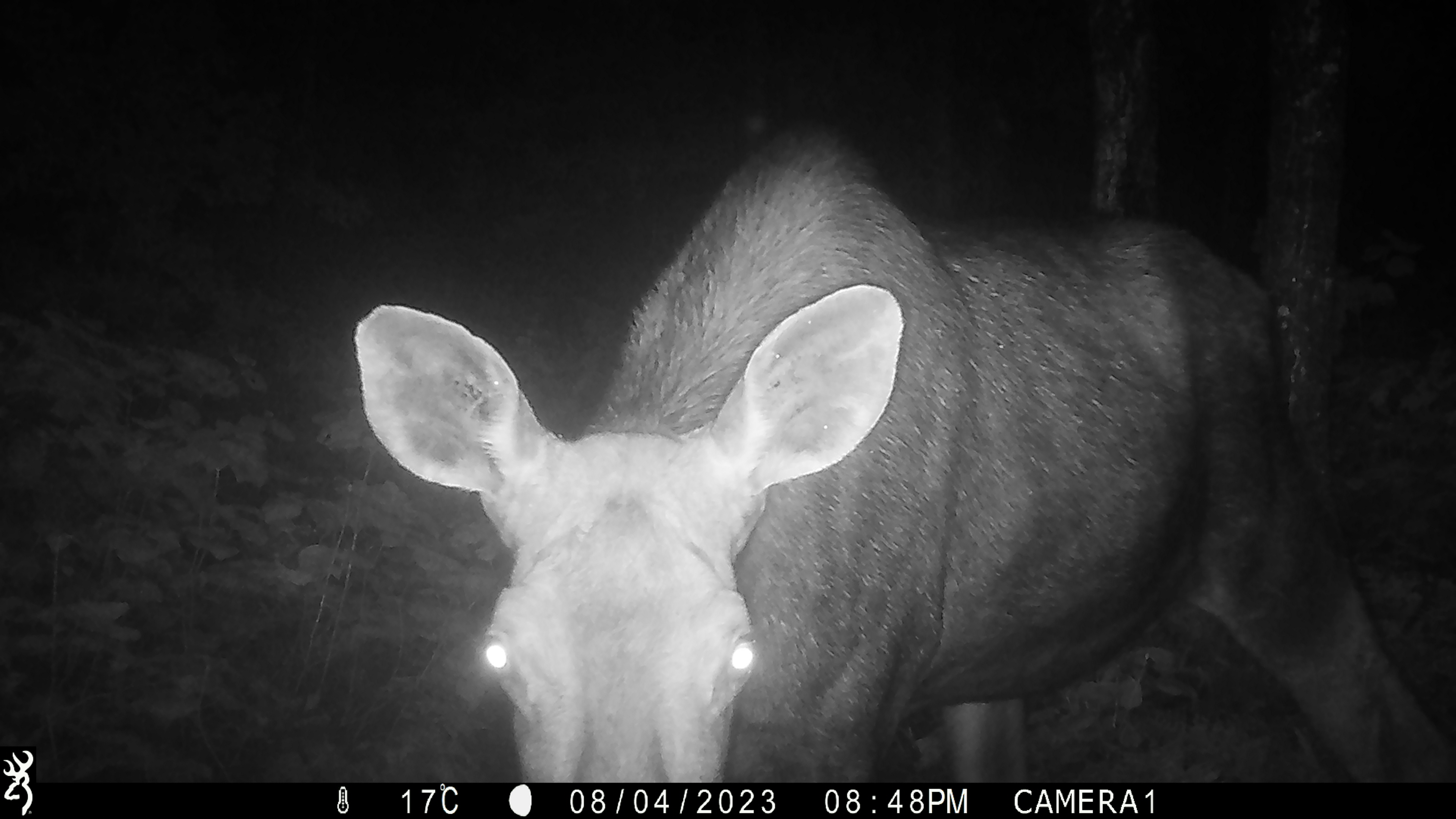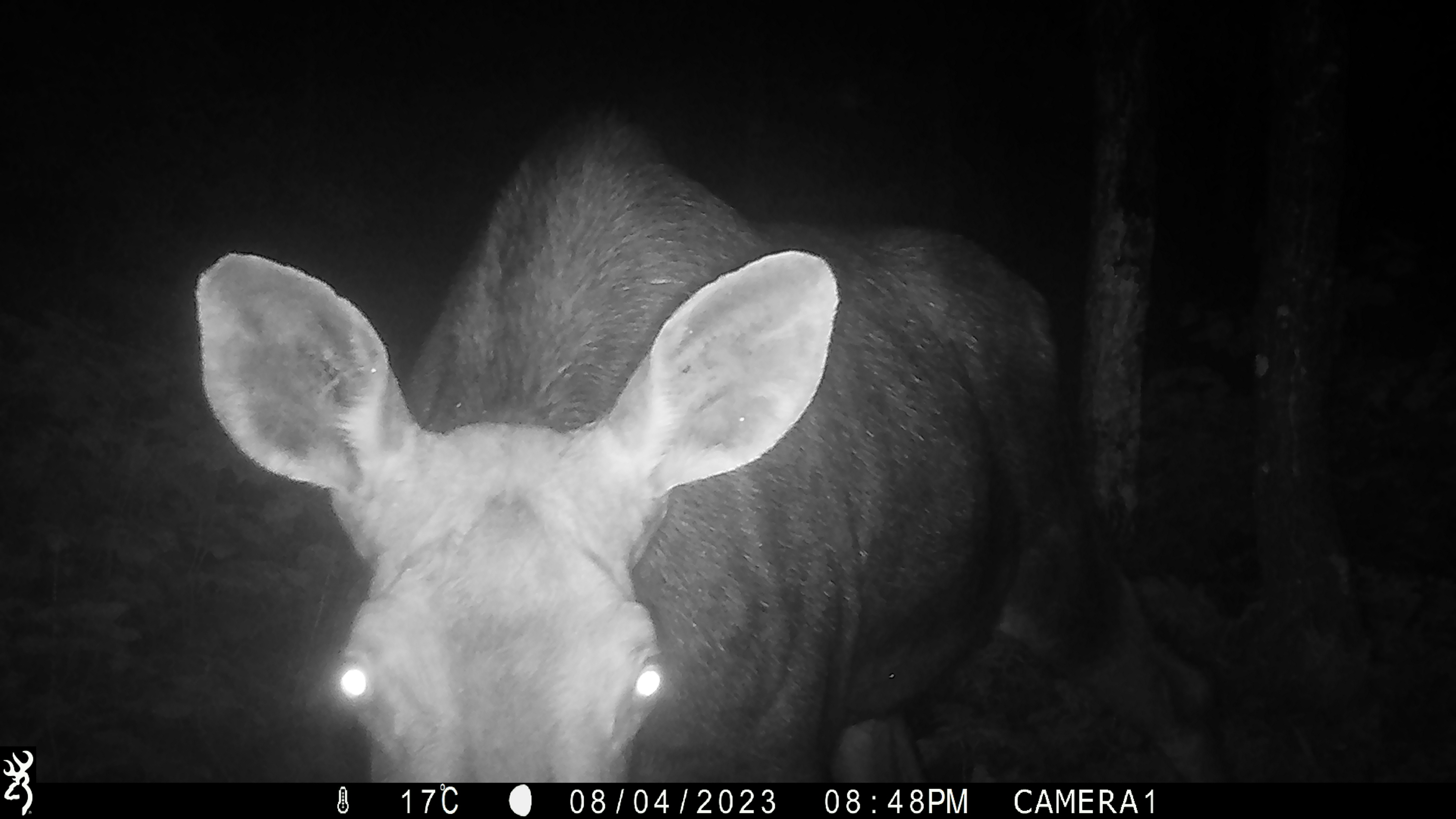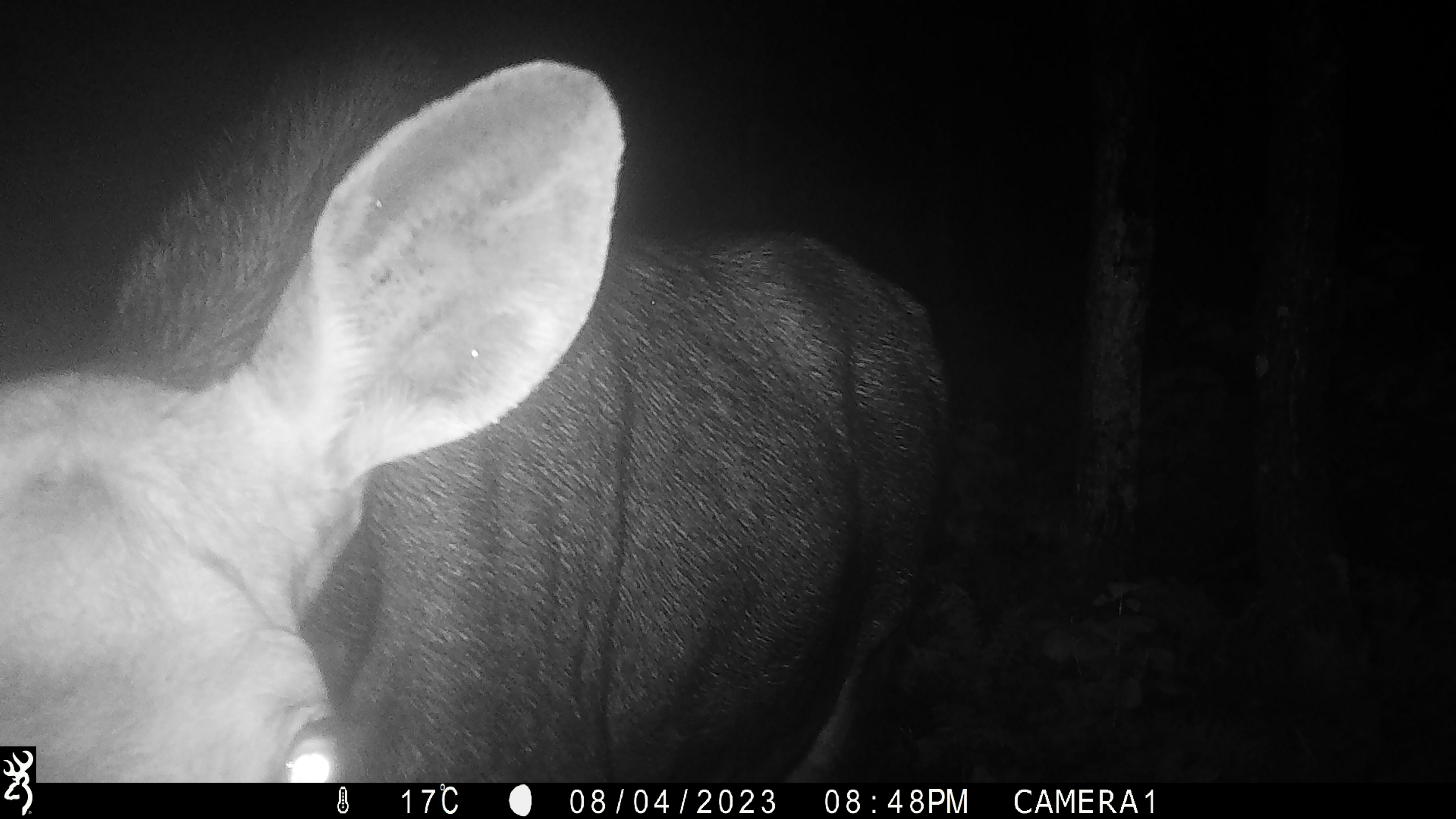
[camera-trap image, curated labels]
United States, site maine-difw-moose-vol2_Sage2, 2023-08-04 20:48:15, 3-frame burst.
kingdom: Animalia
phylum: Chordata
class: Mammalia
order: Artiodactyla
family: Cervidae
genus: Alces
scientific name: Alces alces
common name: moose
Moose (Alces alces).